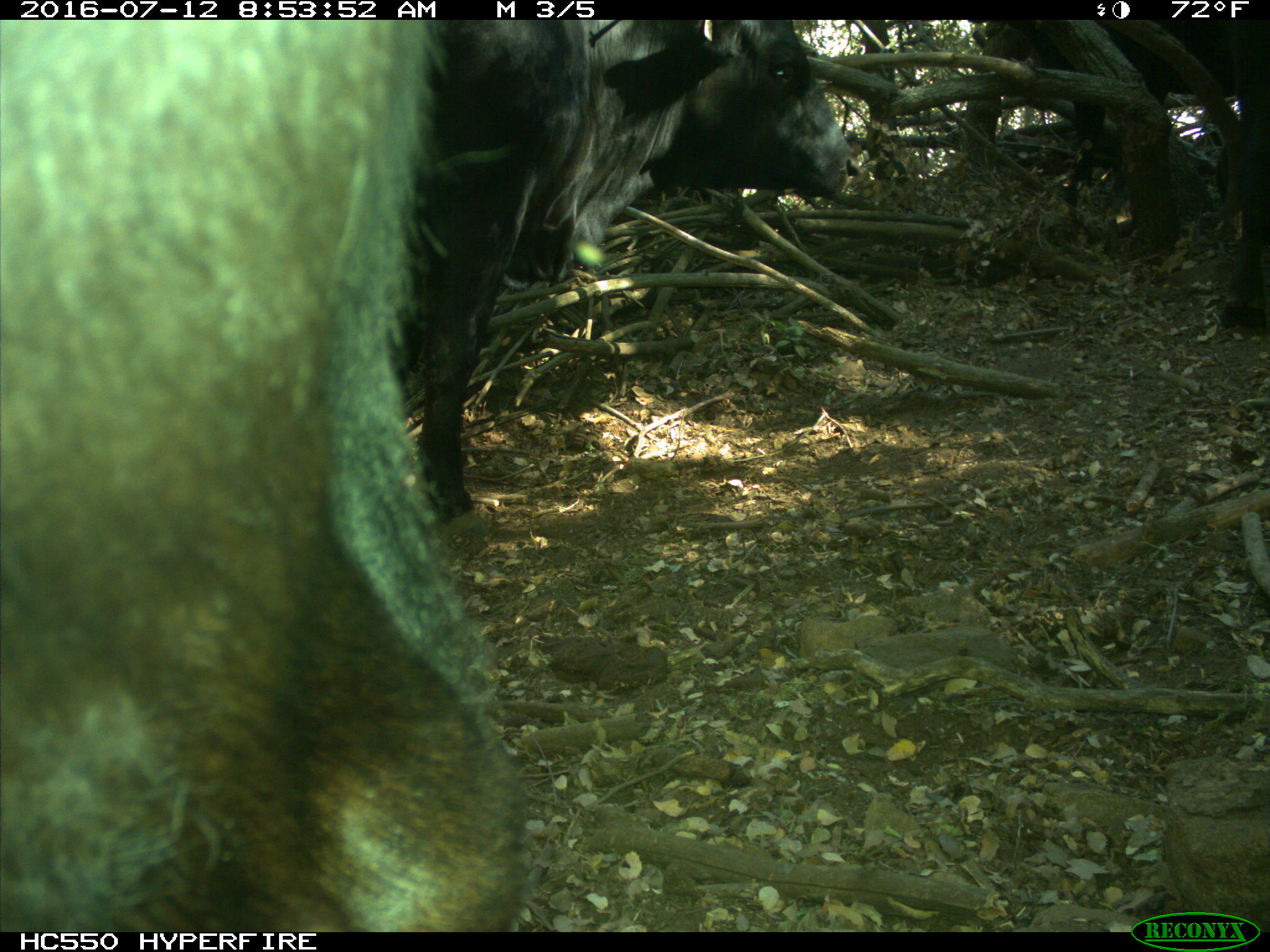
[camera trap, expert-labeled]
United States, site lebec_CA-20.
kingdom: Animalia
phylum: Chordata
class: Mammalia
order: Artiodactyla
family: Bovidae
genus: Bos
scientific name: Bos taurus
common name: domestic cow